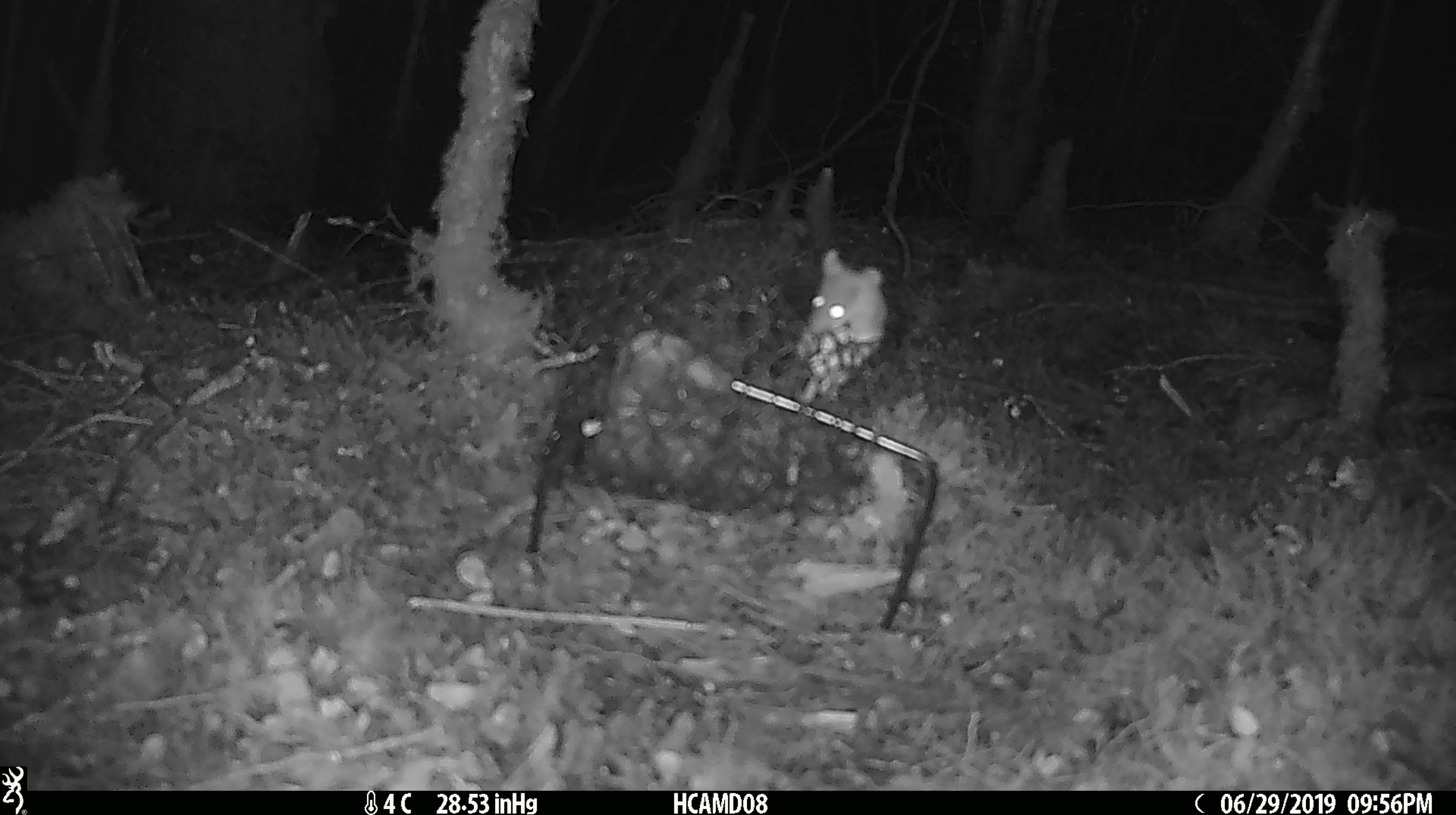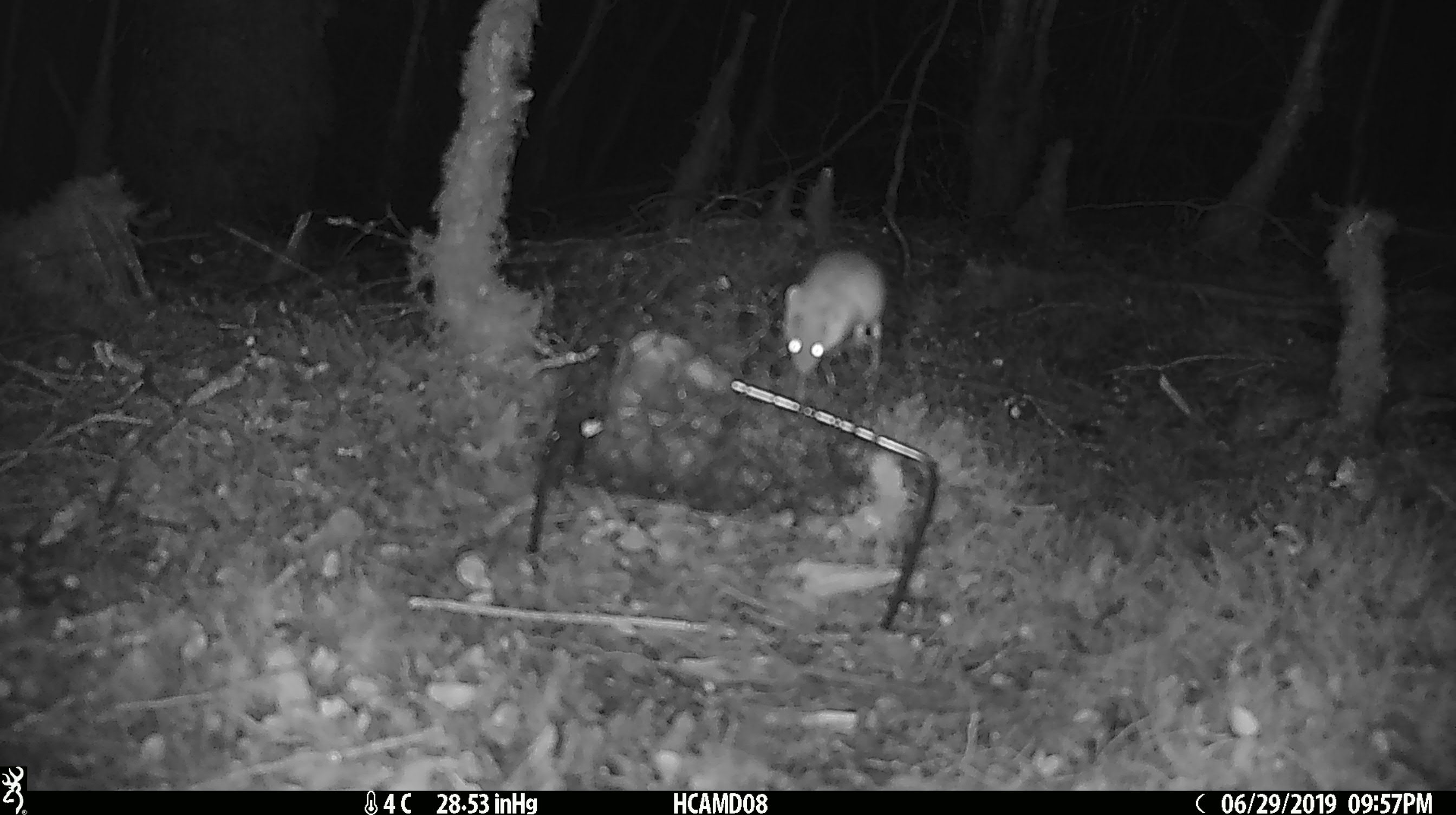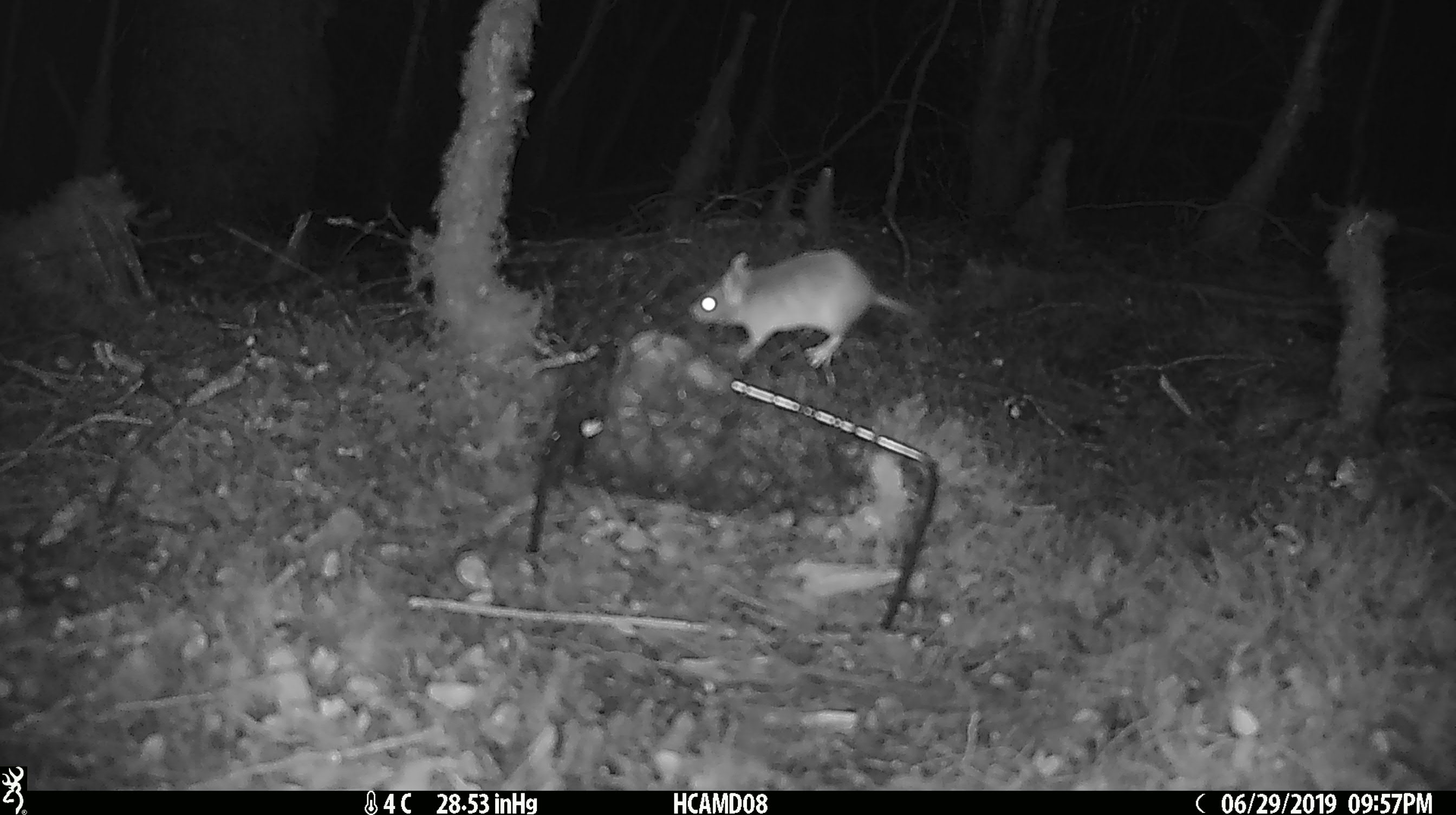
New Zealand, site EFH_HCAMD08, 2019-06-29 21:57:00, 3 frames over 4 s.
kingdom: Animalia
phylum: Chordata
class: Mammalia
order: Rodentia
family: Muridae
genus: Mus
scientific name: Mus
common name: mouse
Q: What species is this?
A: Mouse (Mus).